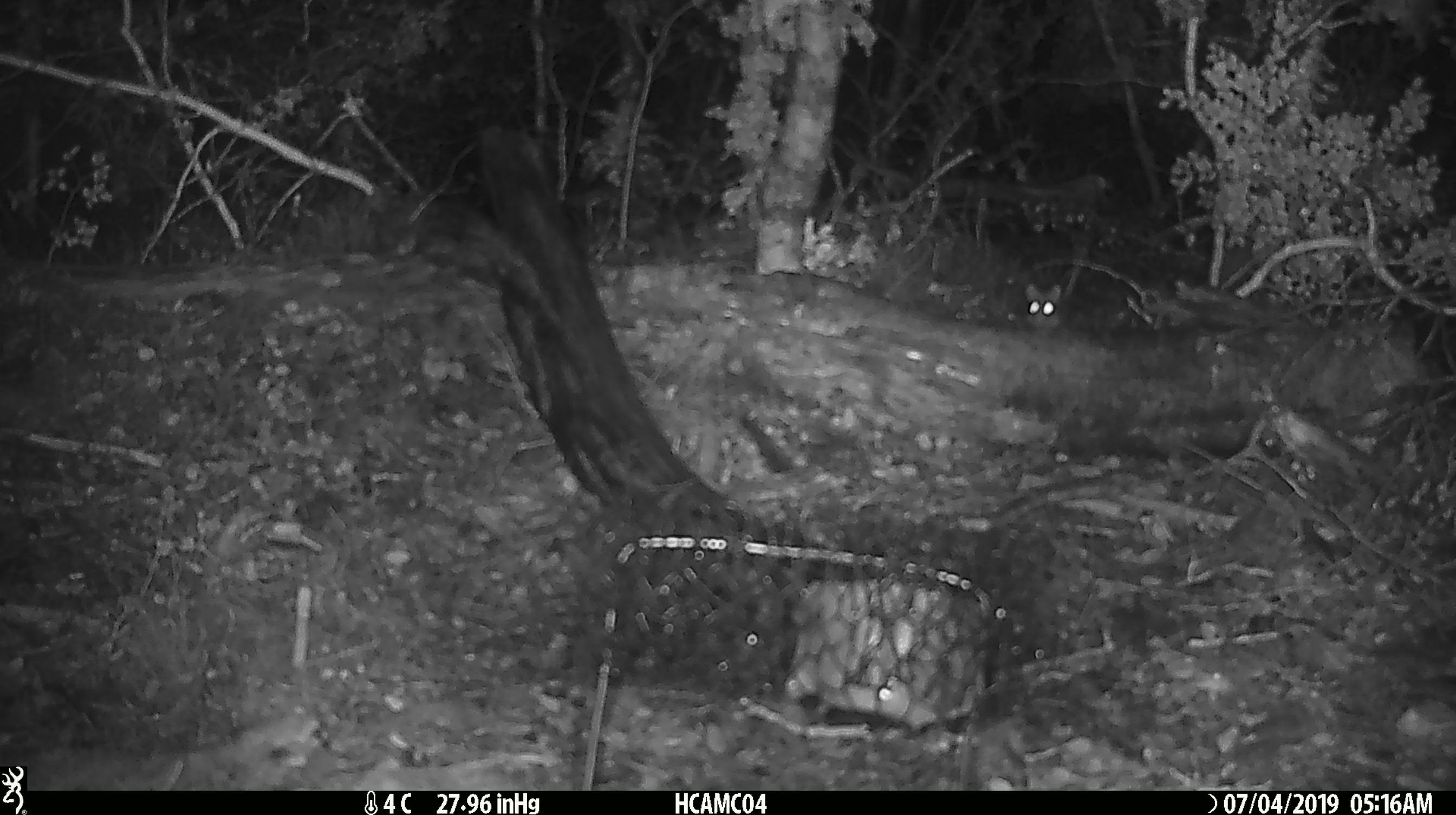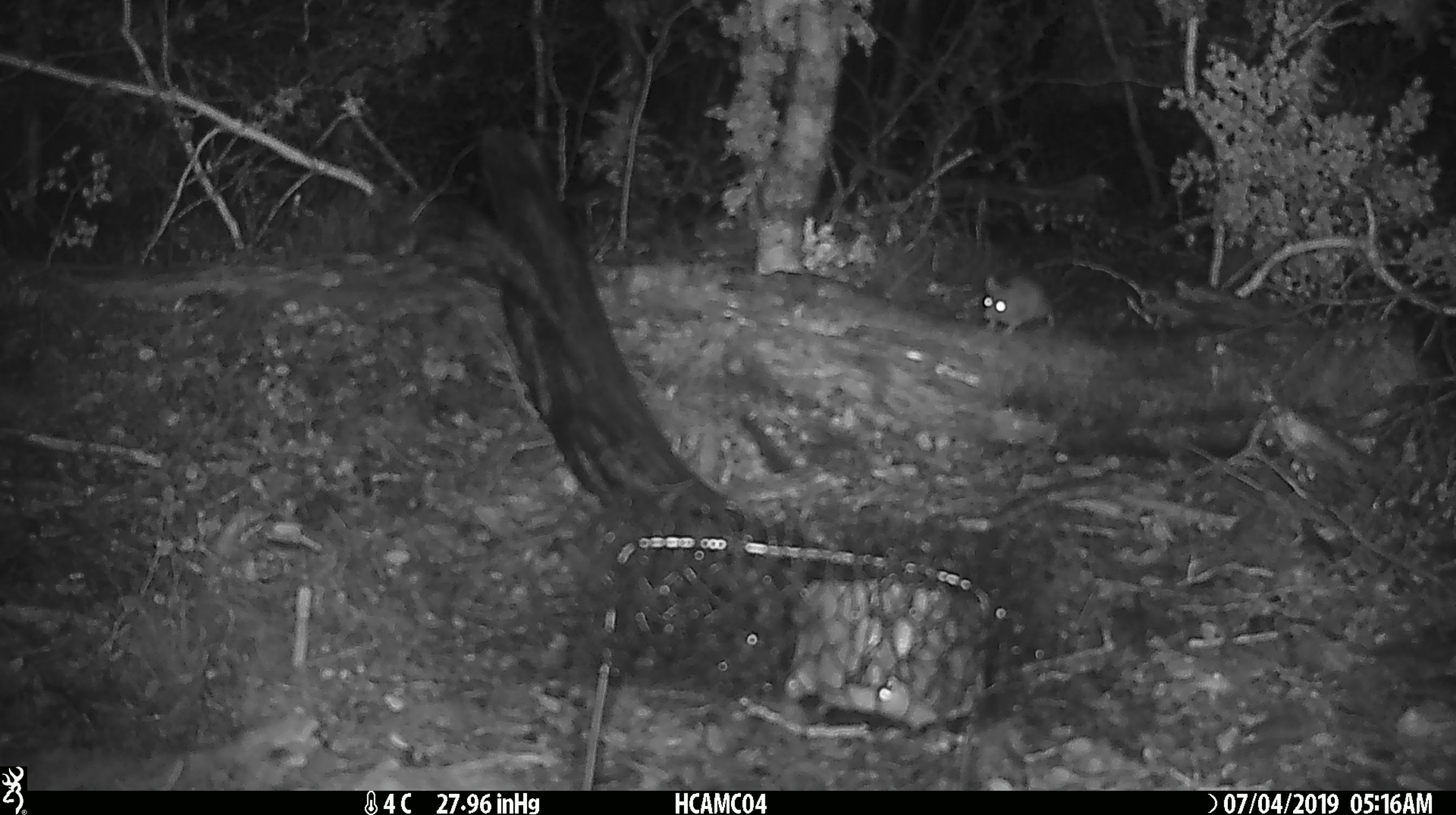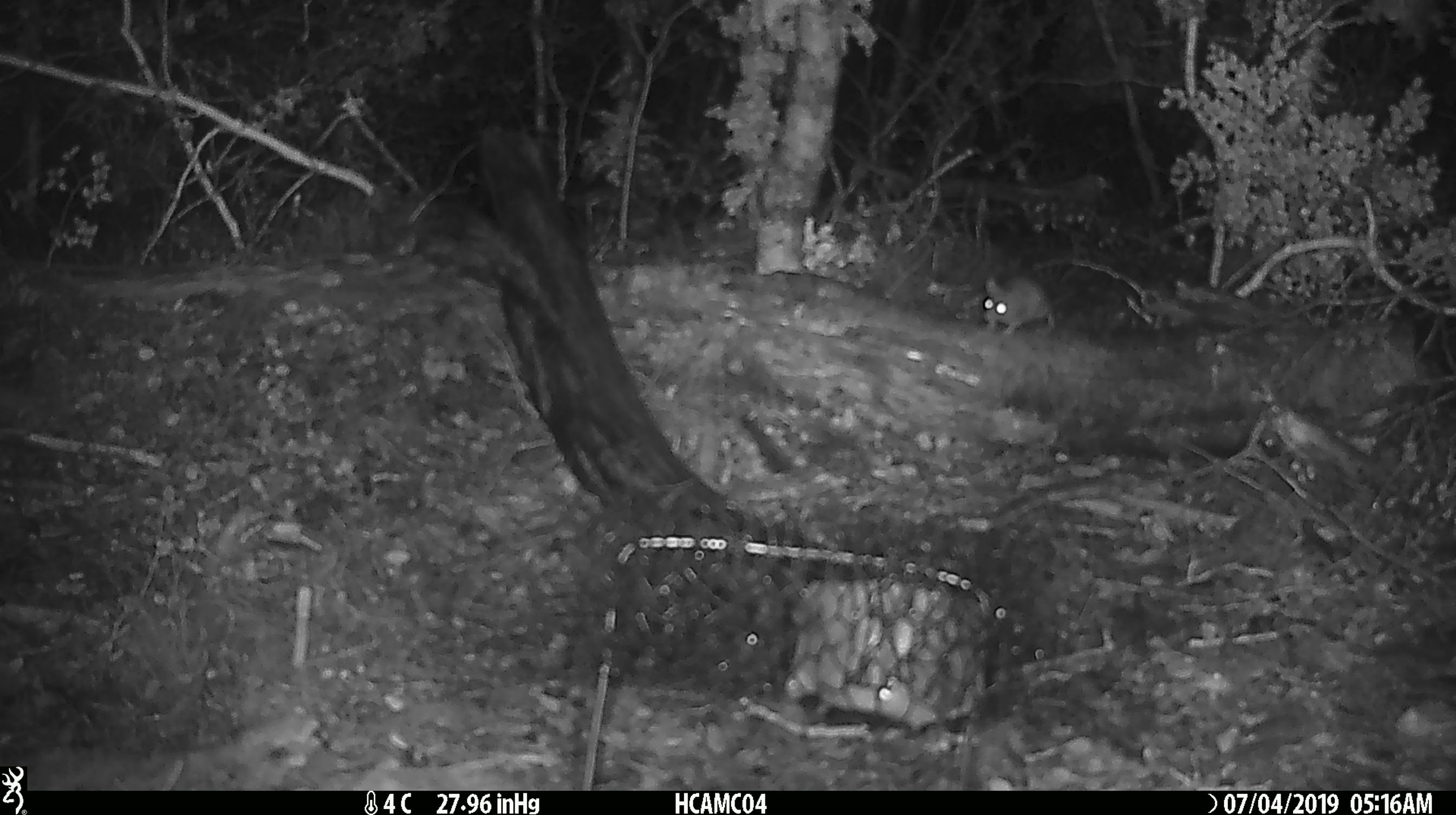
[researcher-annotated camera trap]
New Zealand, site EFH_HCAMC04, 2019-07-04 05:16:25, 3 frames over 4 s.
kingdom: Animalia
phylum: Chordata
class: Mammalia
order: Rodentia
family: Muridae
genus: Mus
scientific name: Mus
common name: mouse